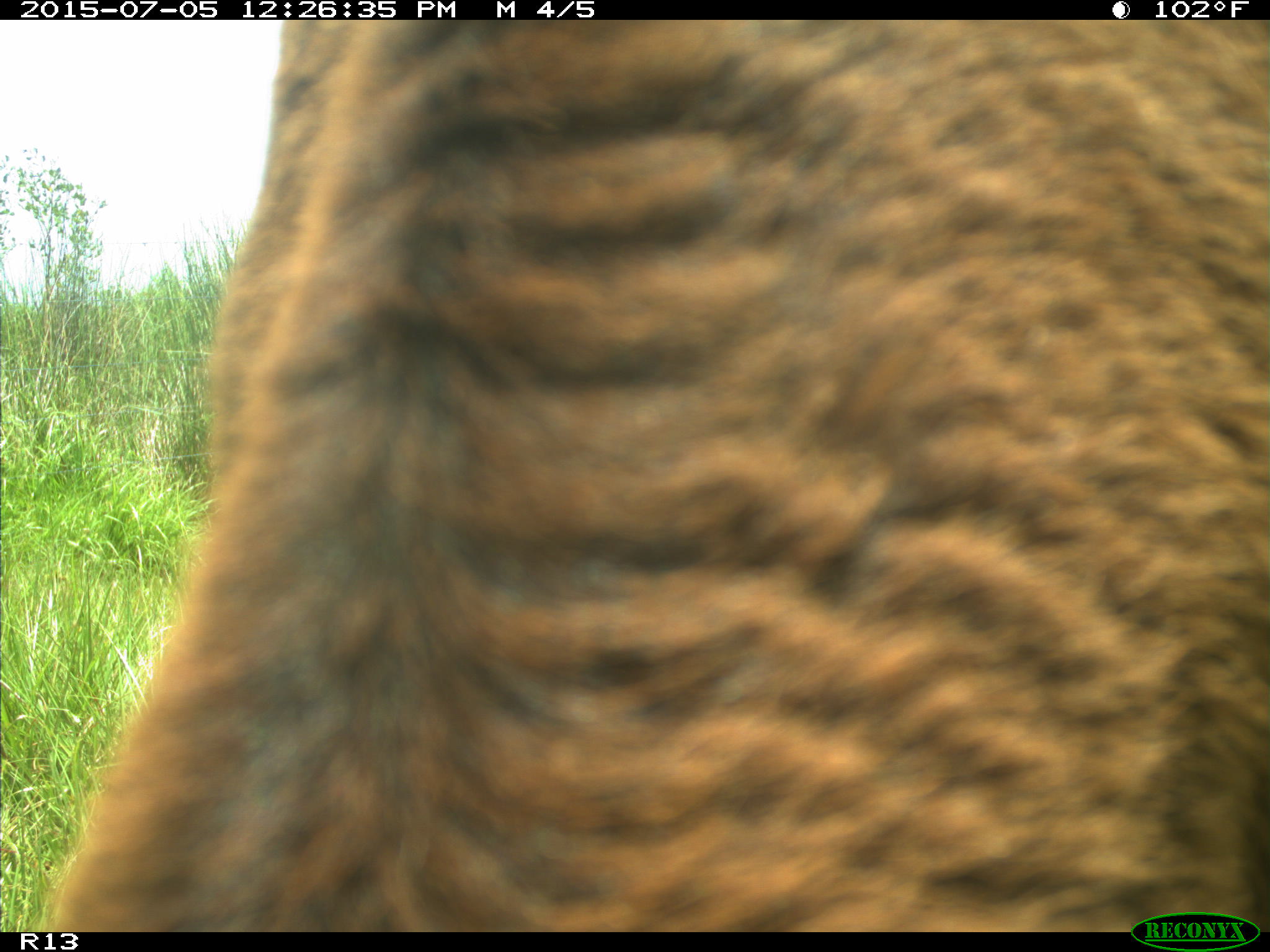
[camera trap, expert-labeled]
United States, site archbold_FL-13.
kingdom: Animalia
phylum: Chordata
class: Mammalia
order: Artiodactyla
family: Bovidae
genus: Bos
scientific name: Bos taurus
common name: domestic cow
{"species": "Bos taurus (domestic cow)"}